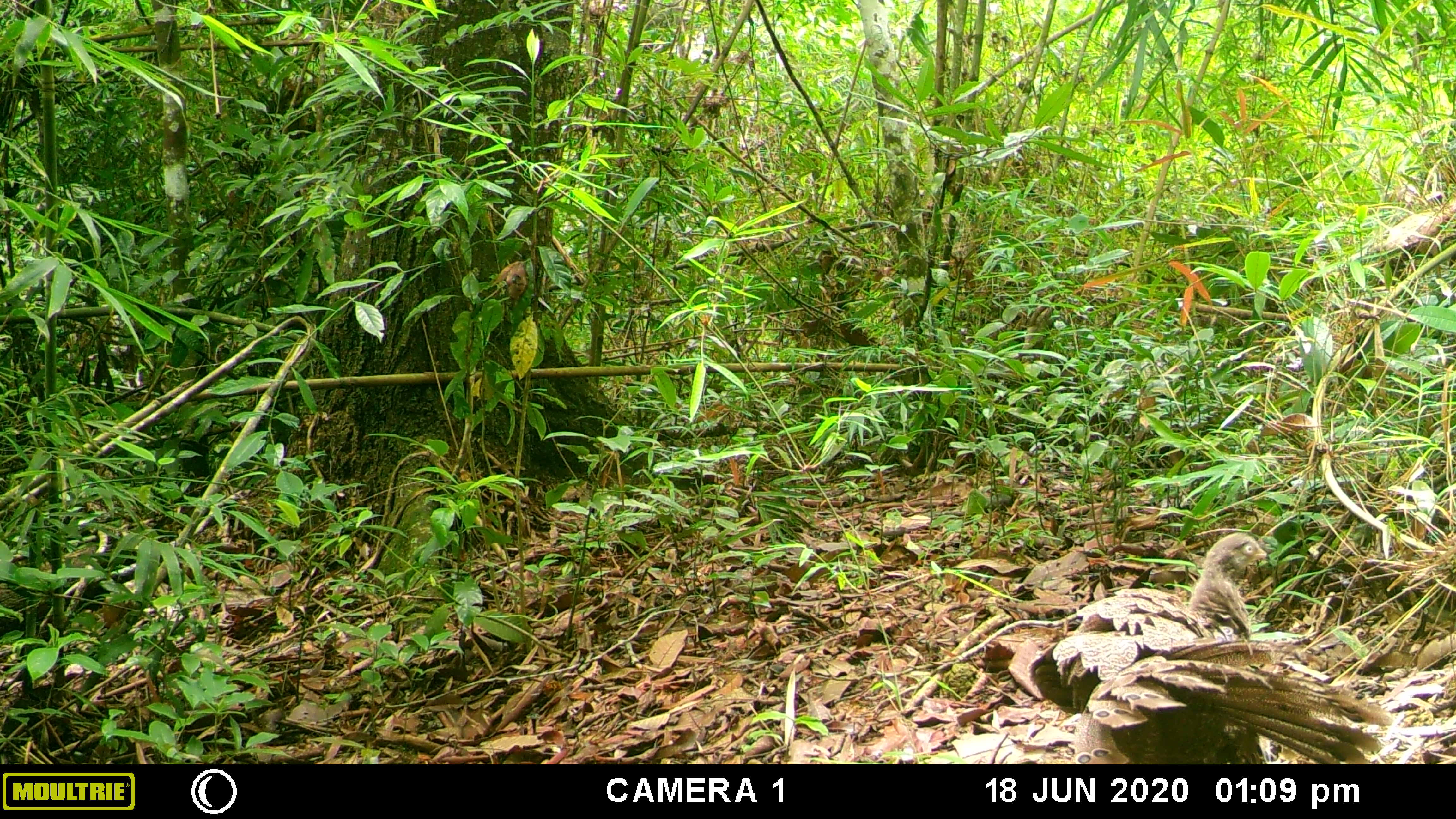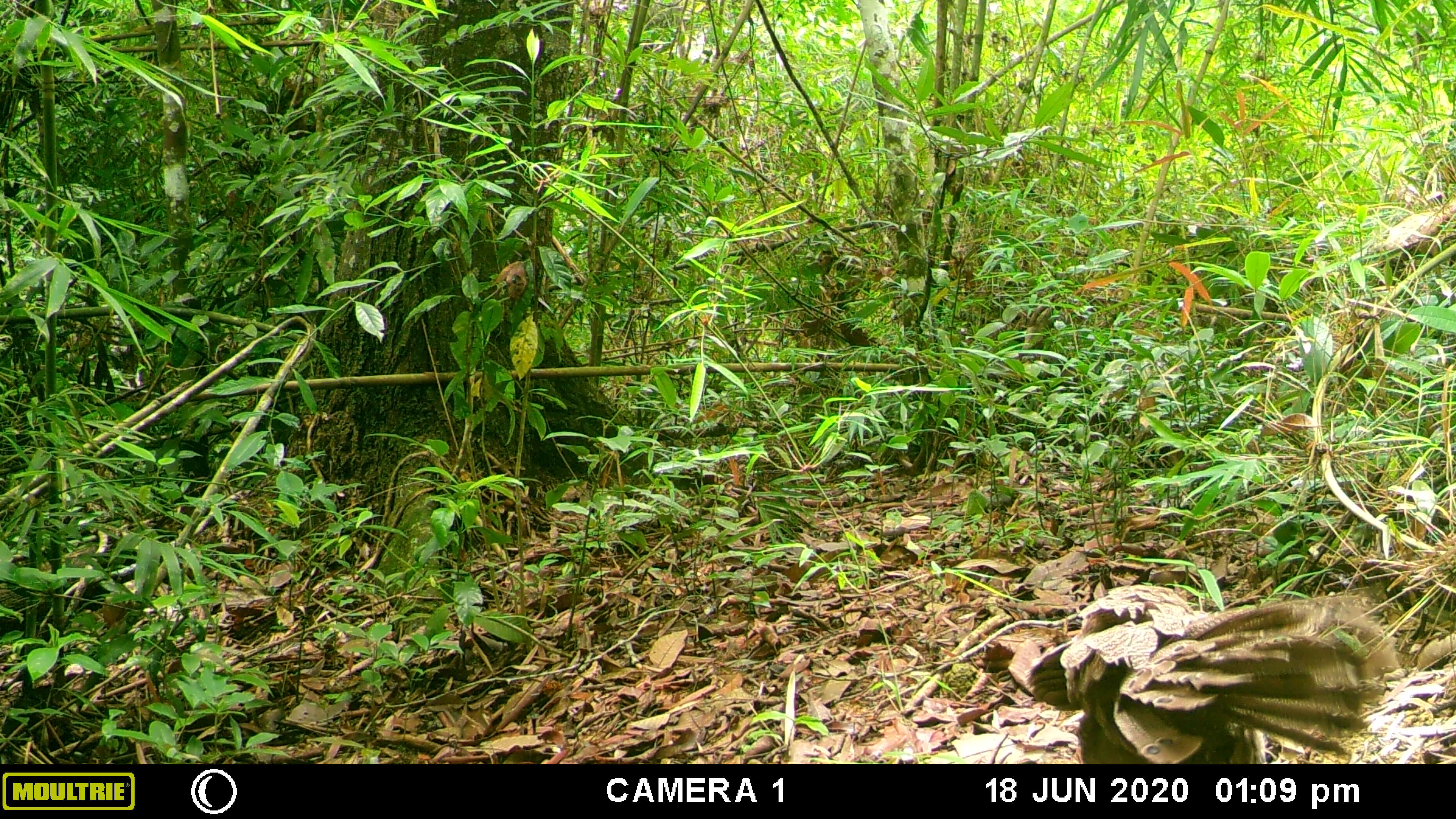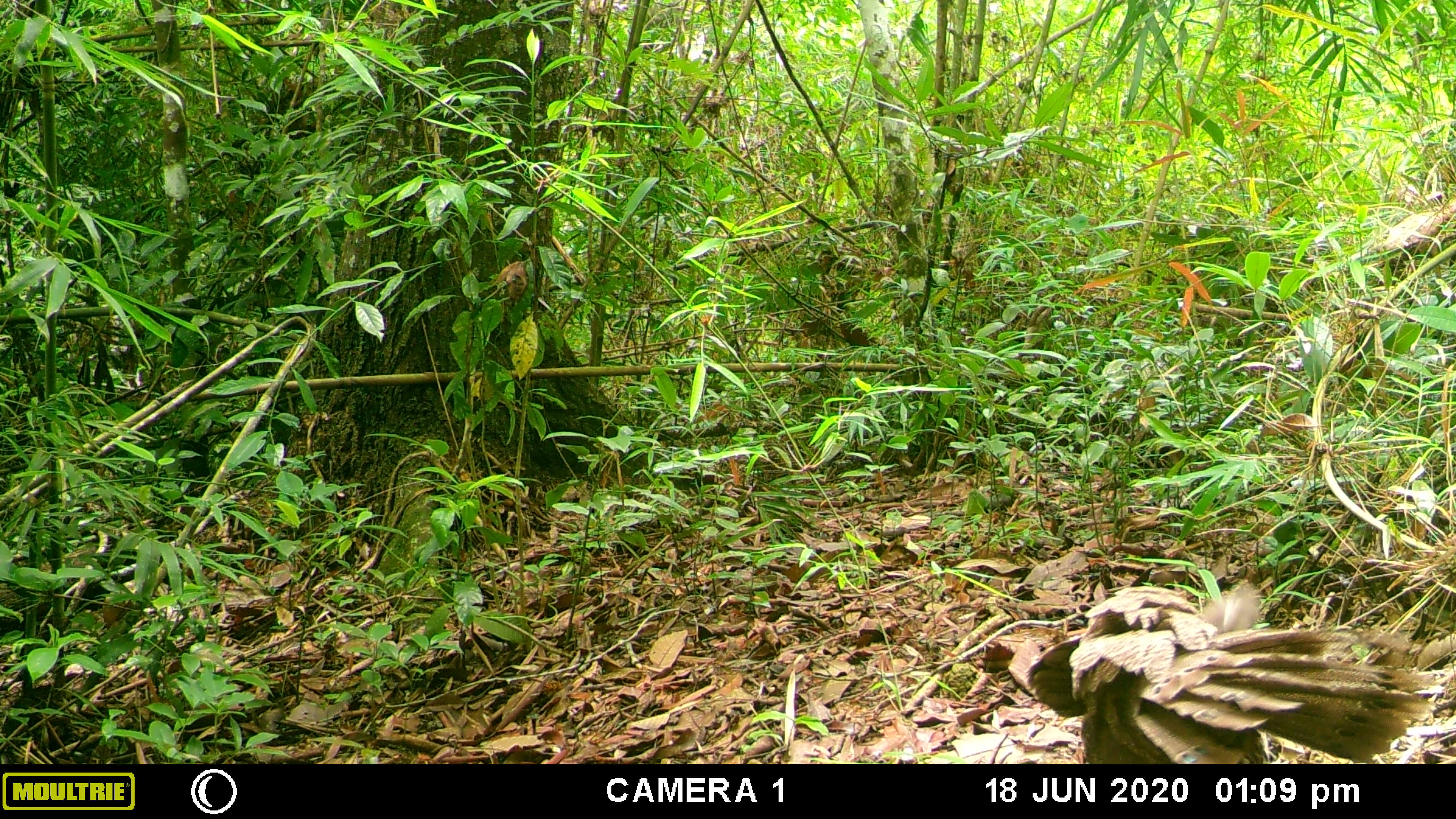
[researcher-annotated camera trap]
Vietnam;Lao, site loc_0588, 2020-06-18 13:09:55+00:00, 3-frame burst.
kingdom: Animalia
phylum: Chordata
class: Aves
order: Galliformes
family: Phasianidae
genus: Polyplectron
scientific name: Polyplectron bicalcaratum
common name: gray peacock-pheasant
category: grey peacock pheasant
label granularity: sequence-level